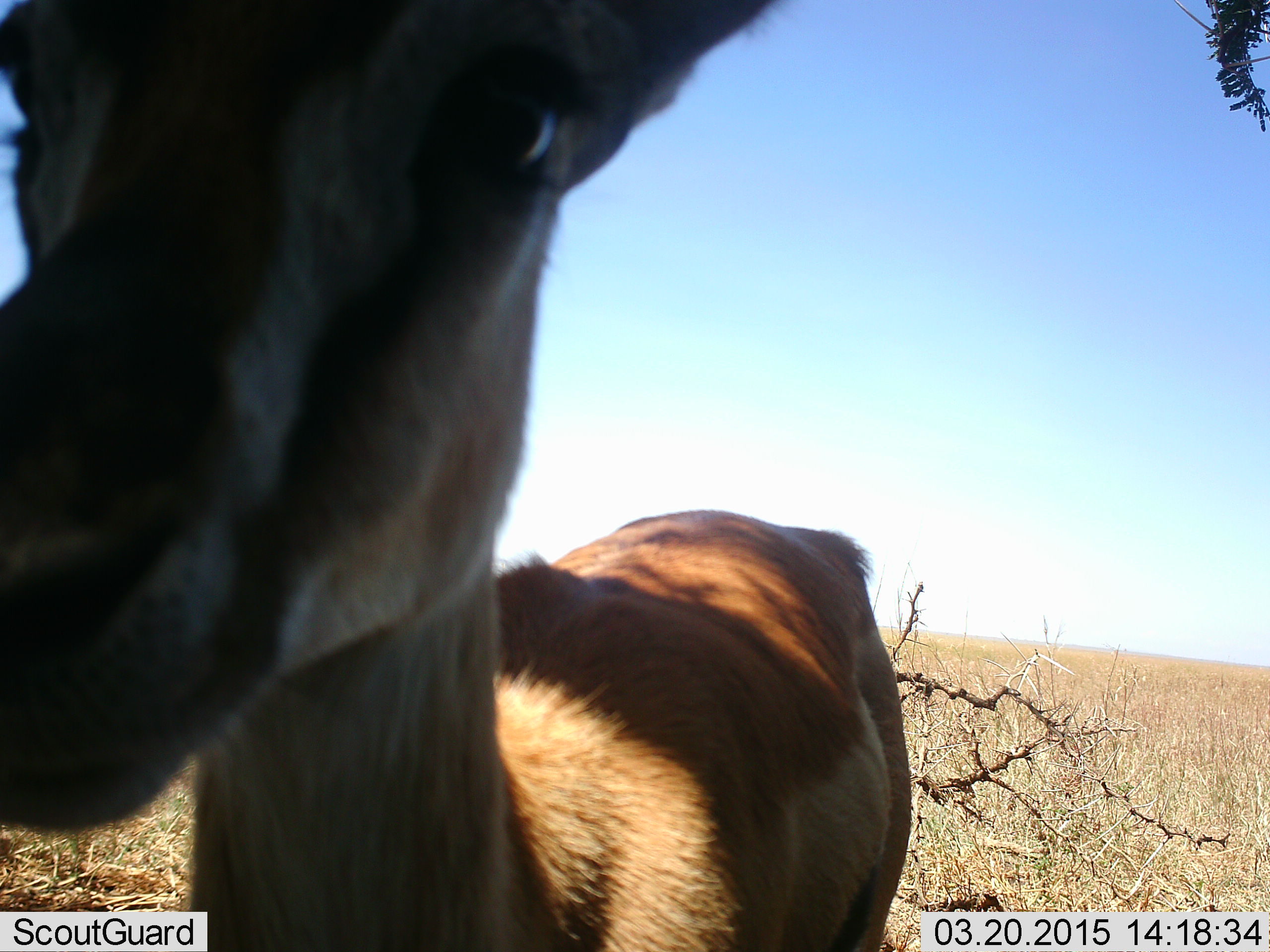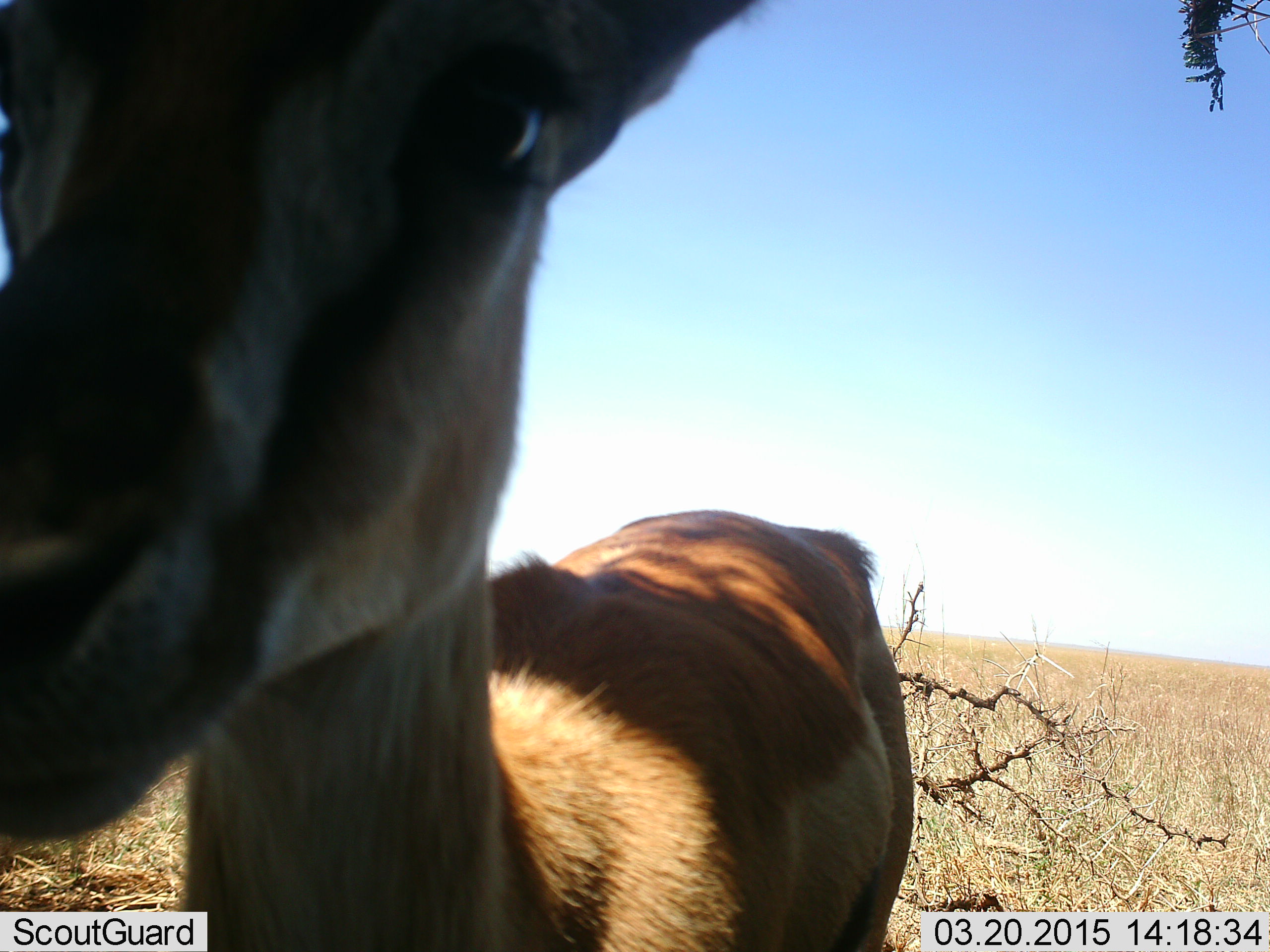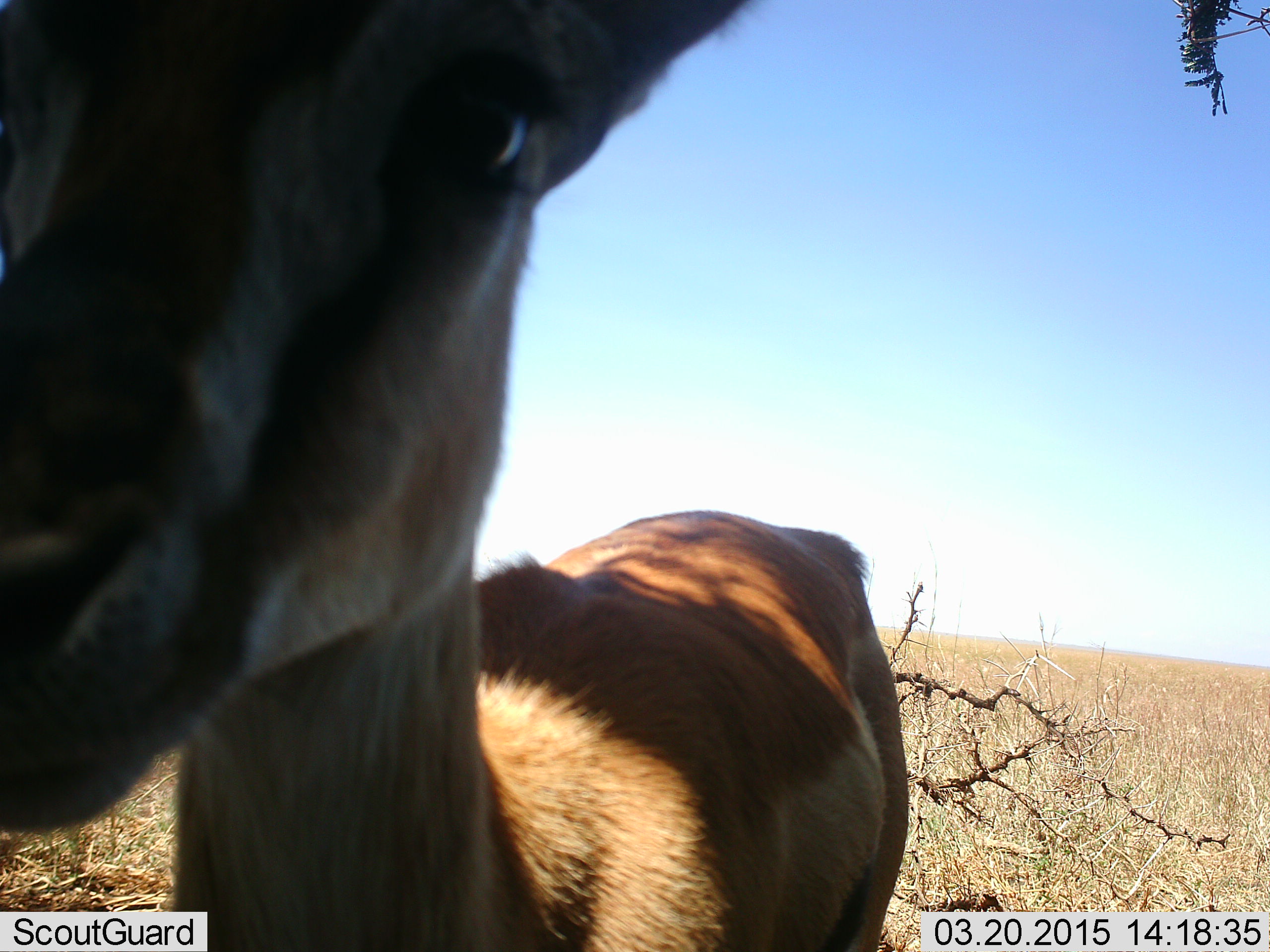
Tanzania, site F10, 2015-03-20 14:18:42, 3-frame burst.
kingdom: Animalia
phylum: Chordata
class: Mammalia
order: Artiodactyla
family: Bovidae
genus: Eudorcas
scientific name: Eudorcas thomsonii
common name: thomson's gazelle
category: gazellethomsons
Gazellethomsons (thomson's gazelle) (Eudorcas thomsonii), count 1. Behavior (volunteer vote fractions): standing 100%, resting 0%, moving 10%, interacting 0%. Young present (vote fraction): 0%. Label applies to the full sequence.